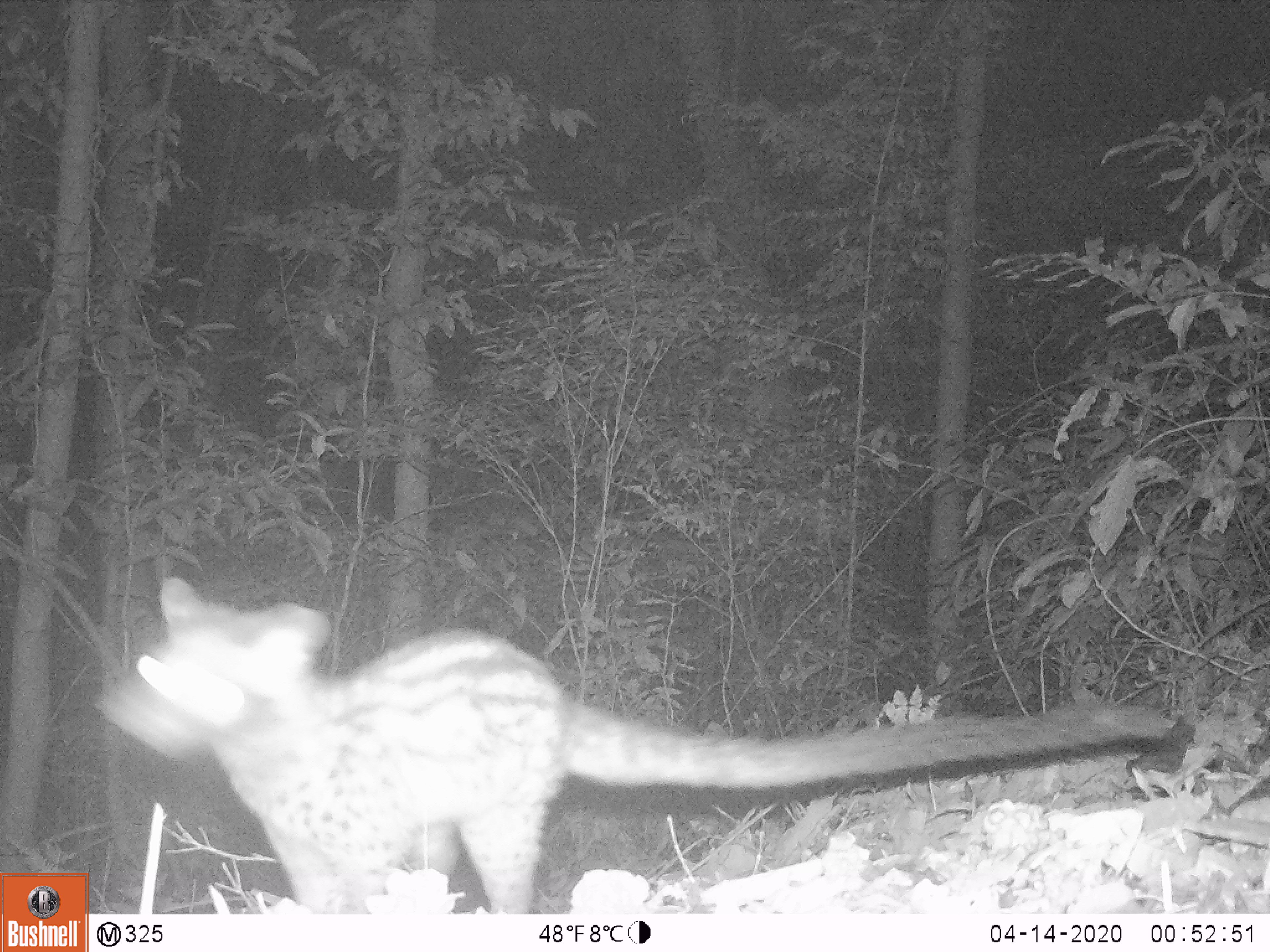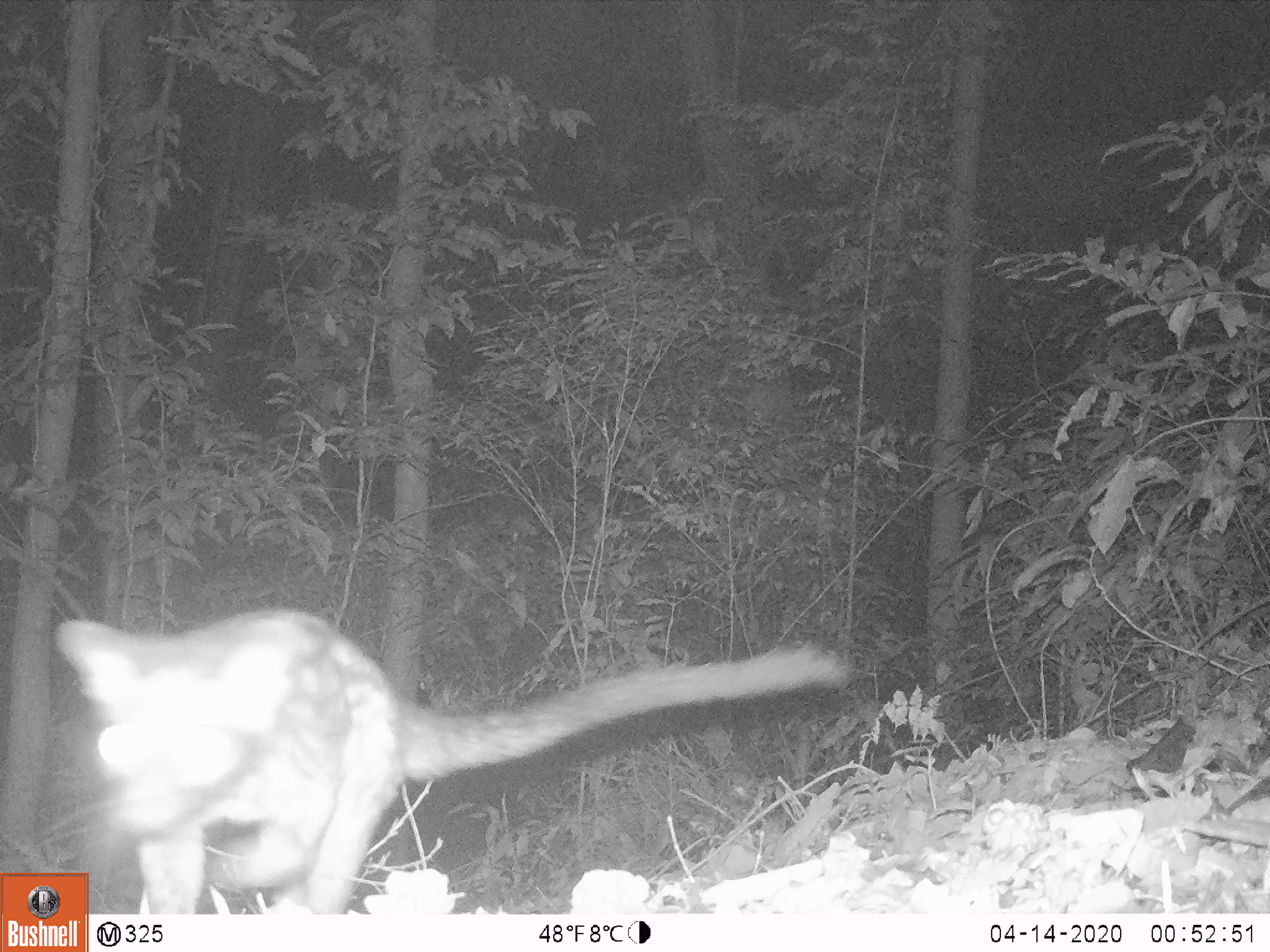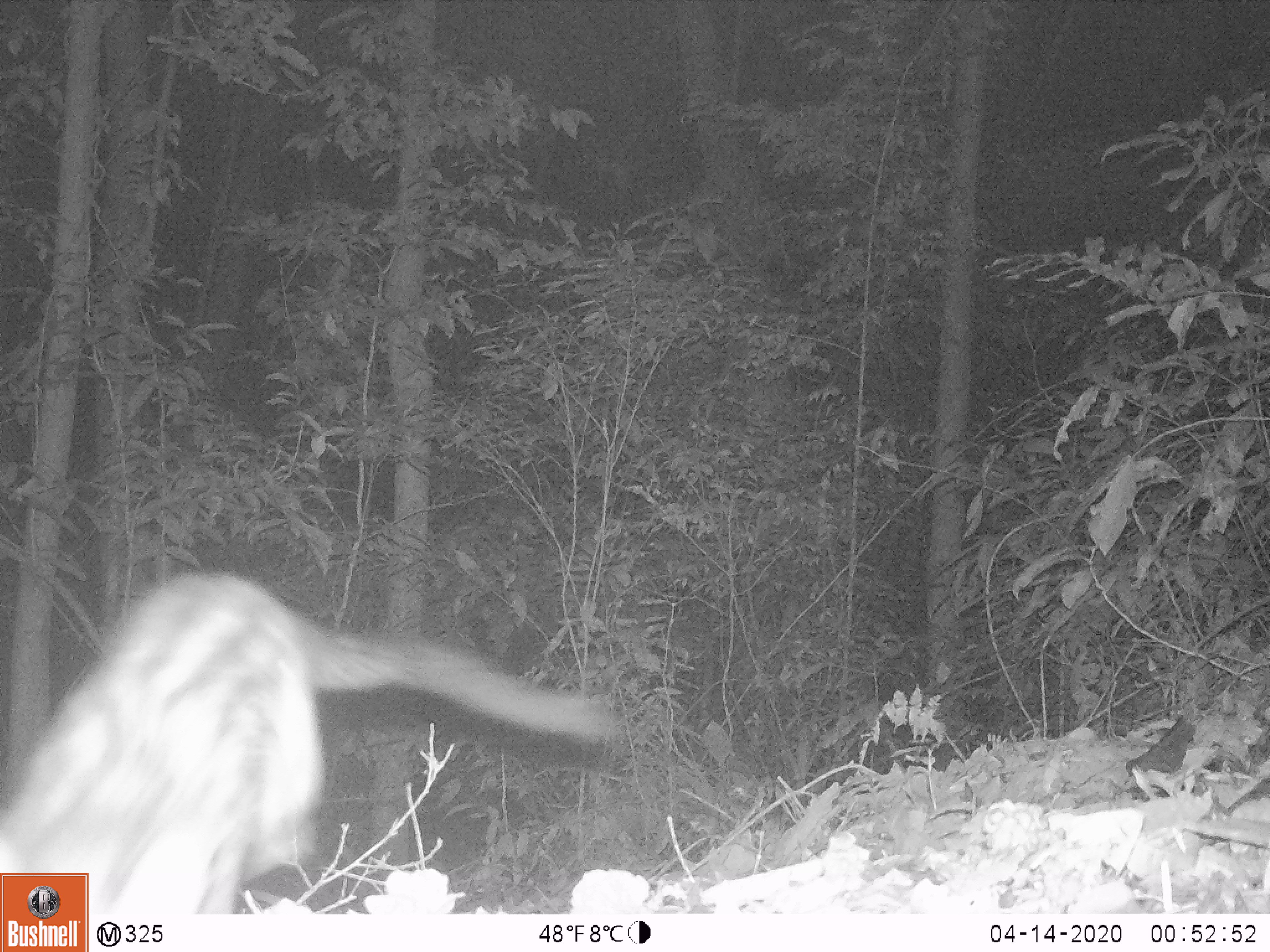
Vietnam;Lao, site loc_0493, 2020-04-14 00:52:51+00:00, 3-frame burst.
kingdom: Animalia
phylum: Chordata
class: Mammalia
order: Carnivora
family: Viverridae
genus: Paradoxurus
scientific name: Paradoxurus hermaphroditus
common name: common palm civet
Common palm civet (Paradoxurus hermaphroditus). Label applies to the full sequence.